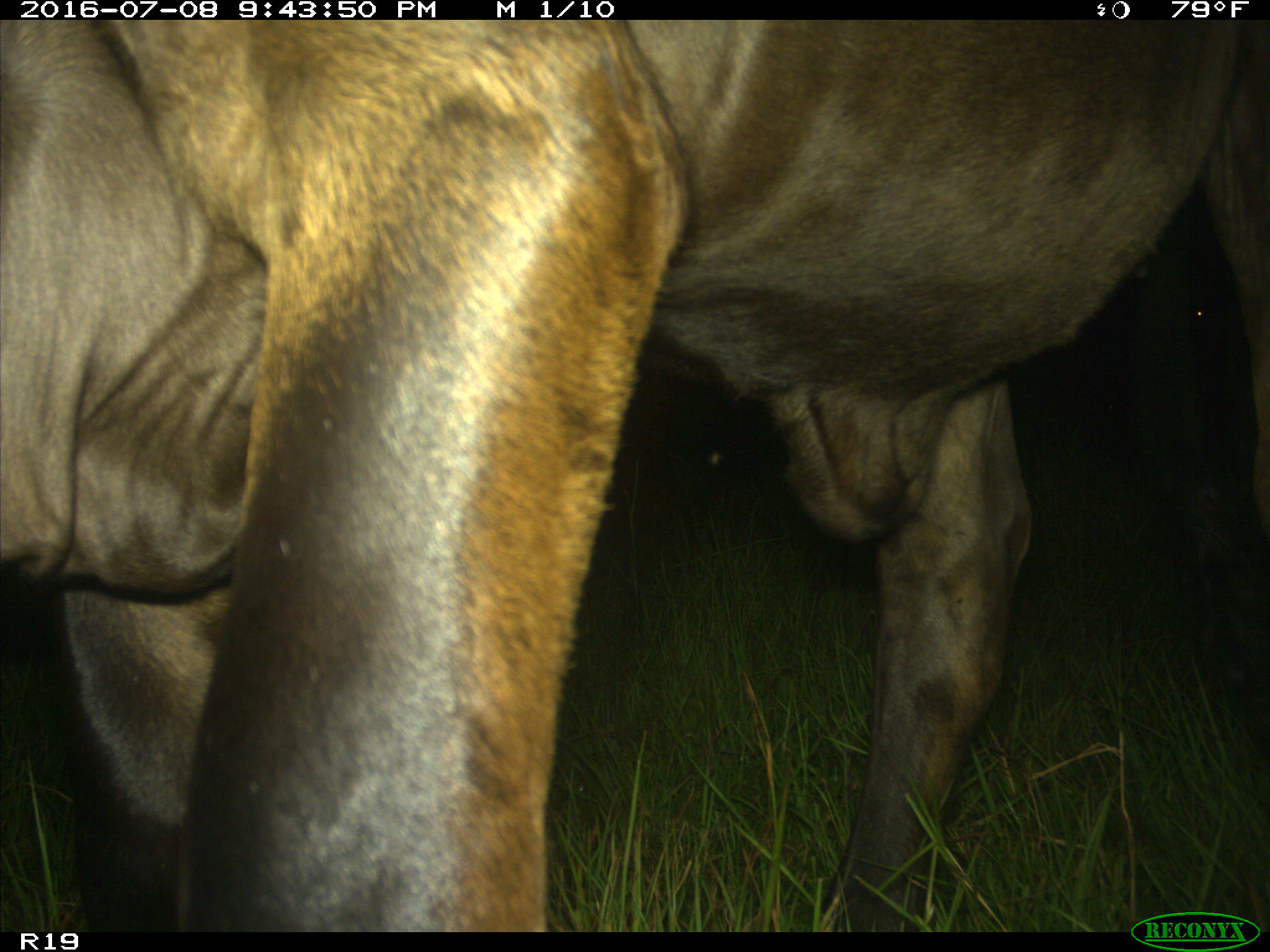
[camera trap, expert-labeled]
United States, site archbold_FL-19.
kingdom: Animalia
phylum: Chordata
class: Mammalia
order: Artiodactyla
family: Bovidae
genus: Bos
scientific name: Bos taurus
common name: domestic cow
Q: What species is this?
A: Bos taurus (domestic cow).